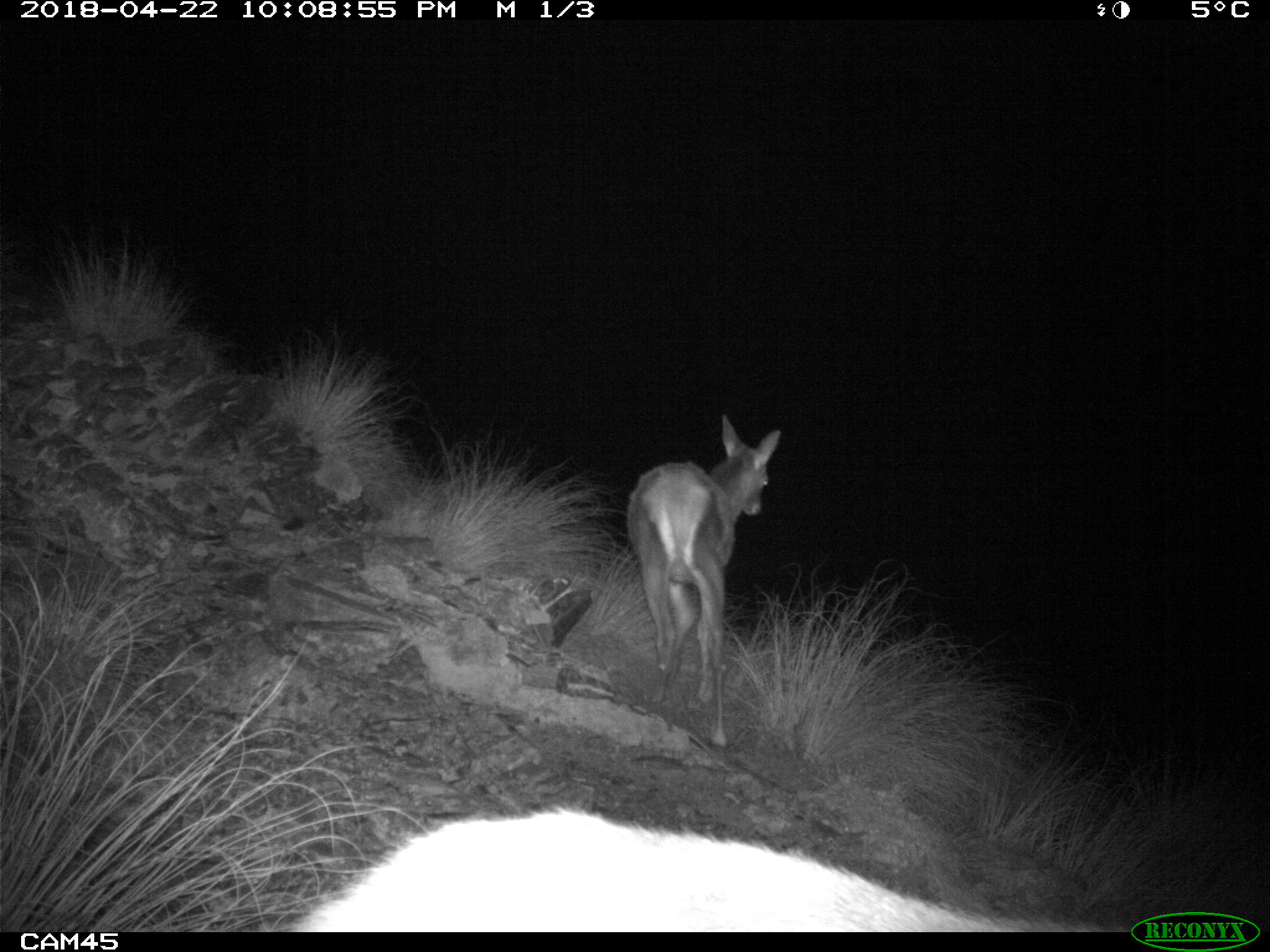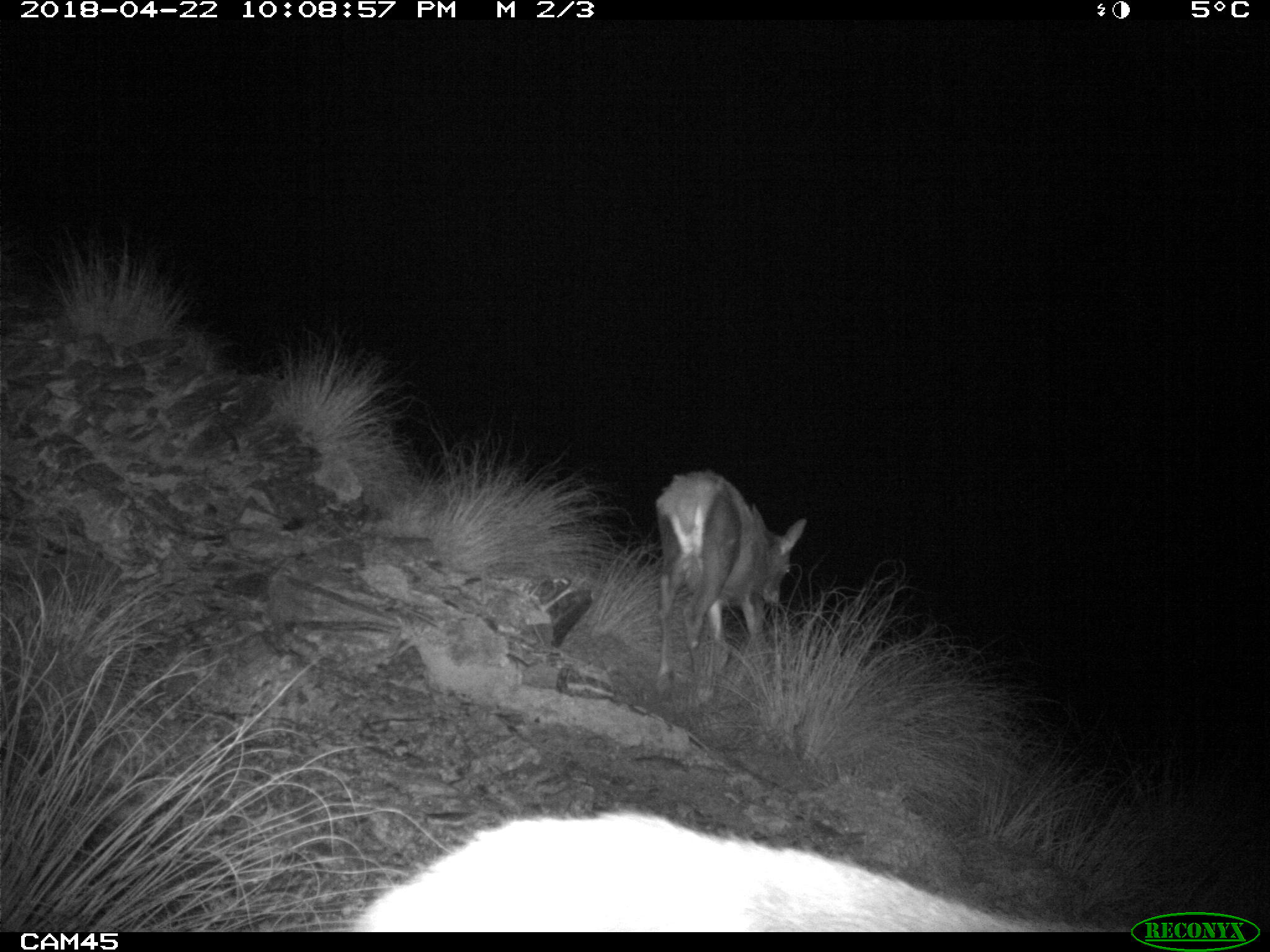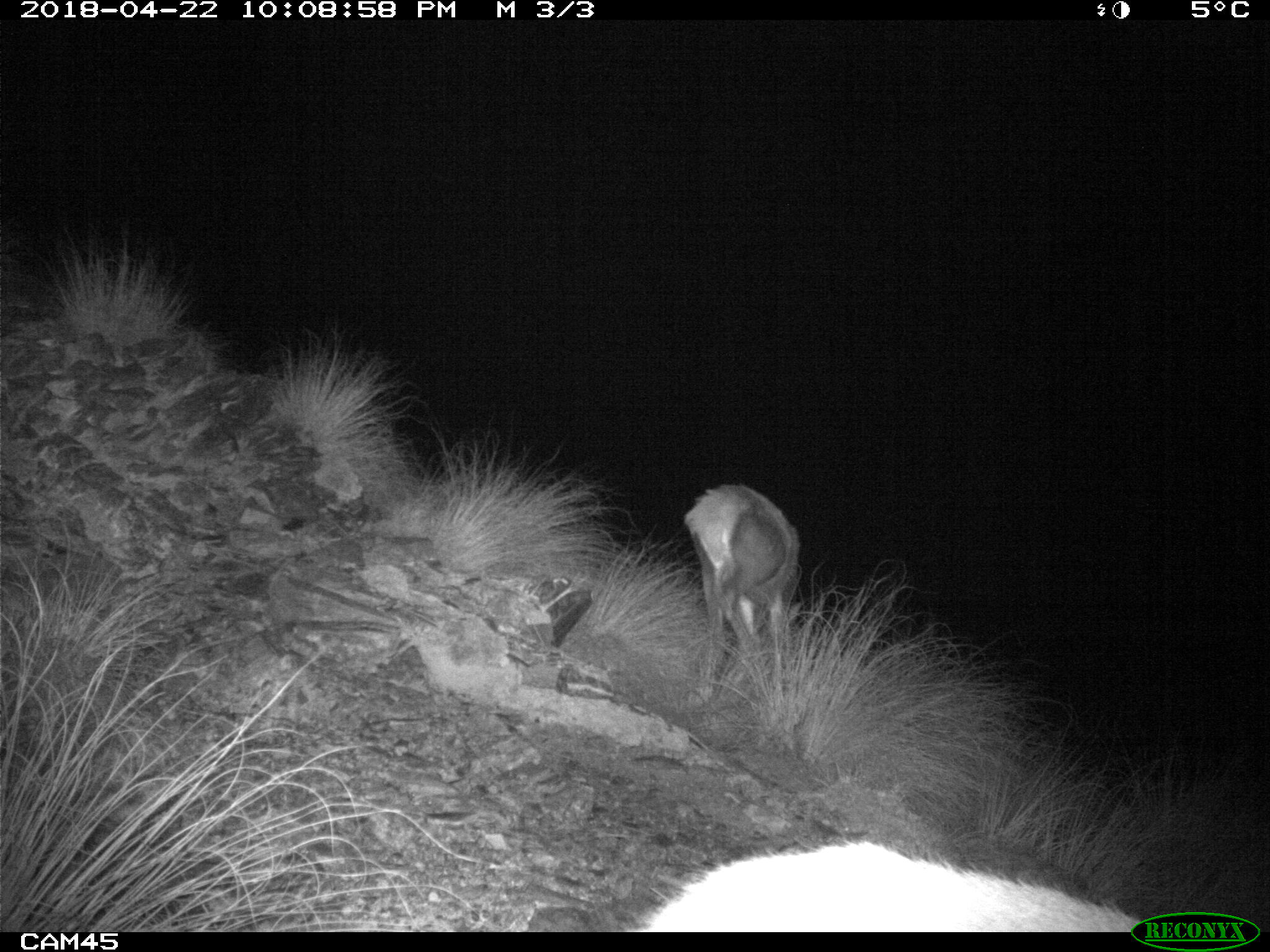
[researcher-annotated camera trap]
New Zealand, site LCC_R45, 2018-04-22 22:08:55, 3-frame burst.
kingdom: Animalia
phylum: Chordata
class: Mammalia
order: Artiodactyla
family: Cervidae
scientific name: Cervidae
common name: deer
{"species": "deer (Cervidae)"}